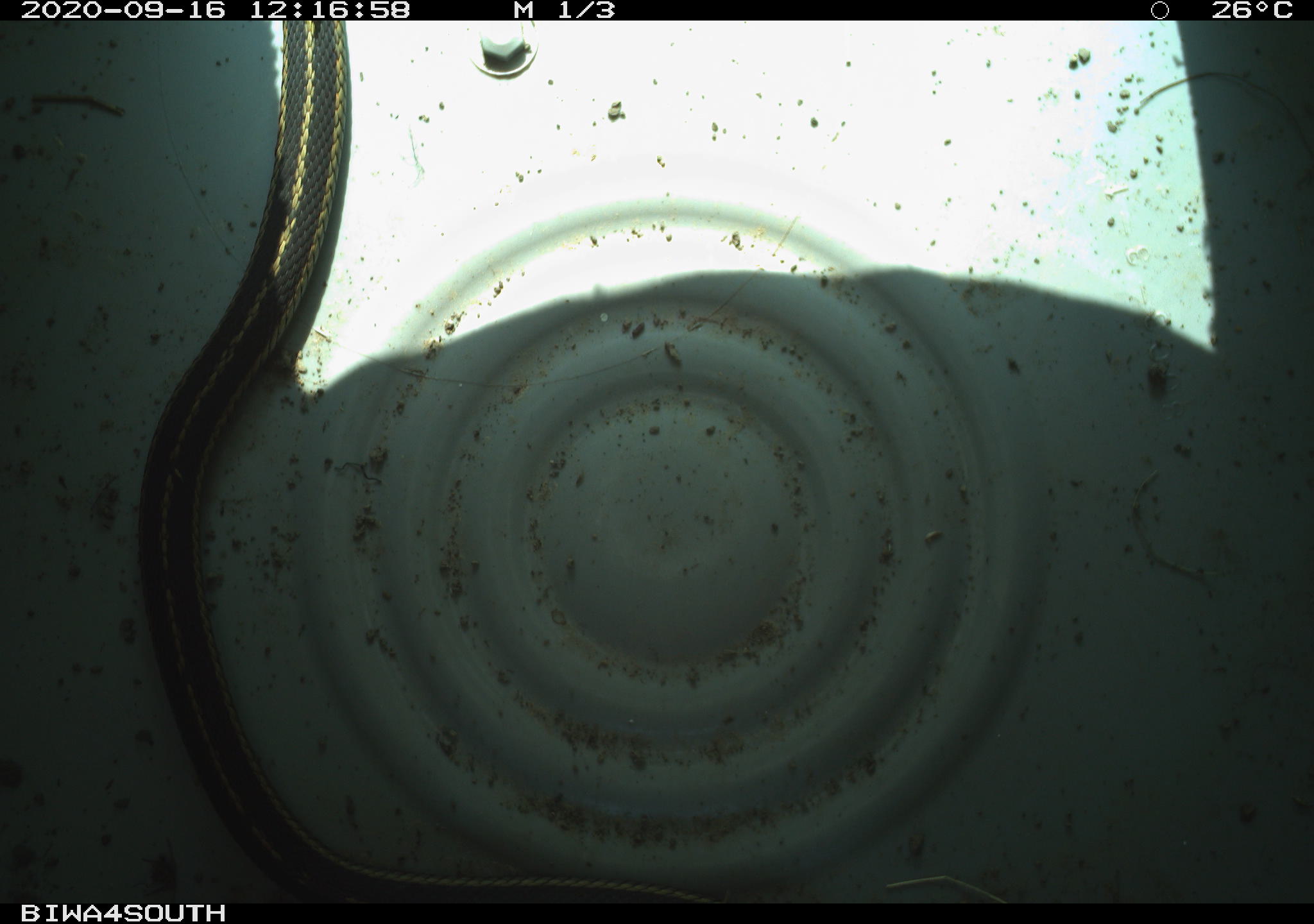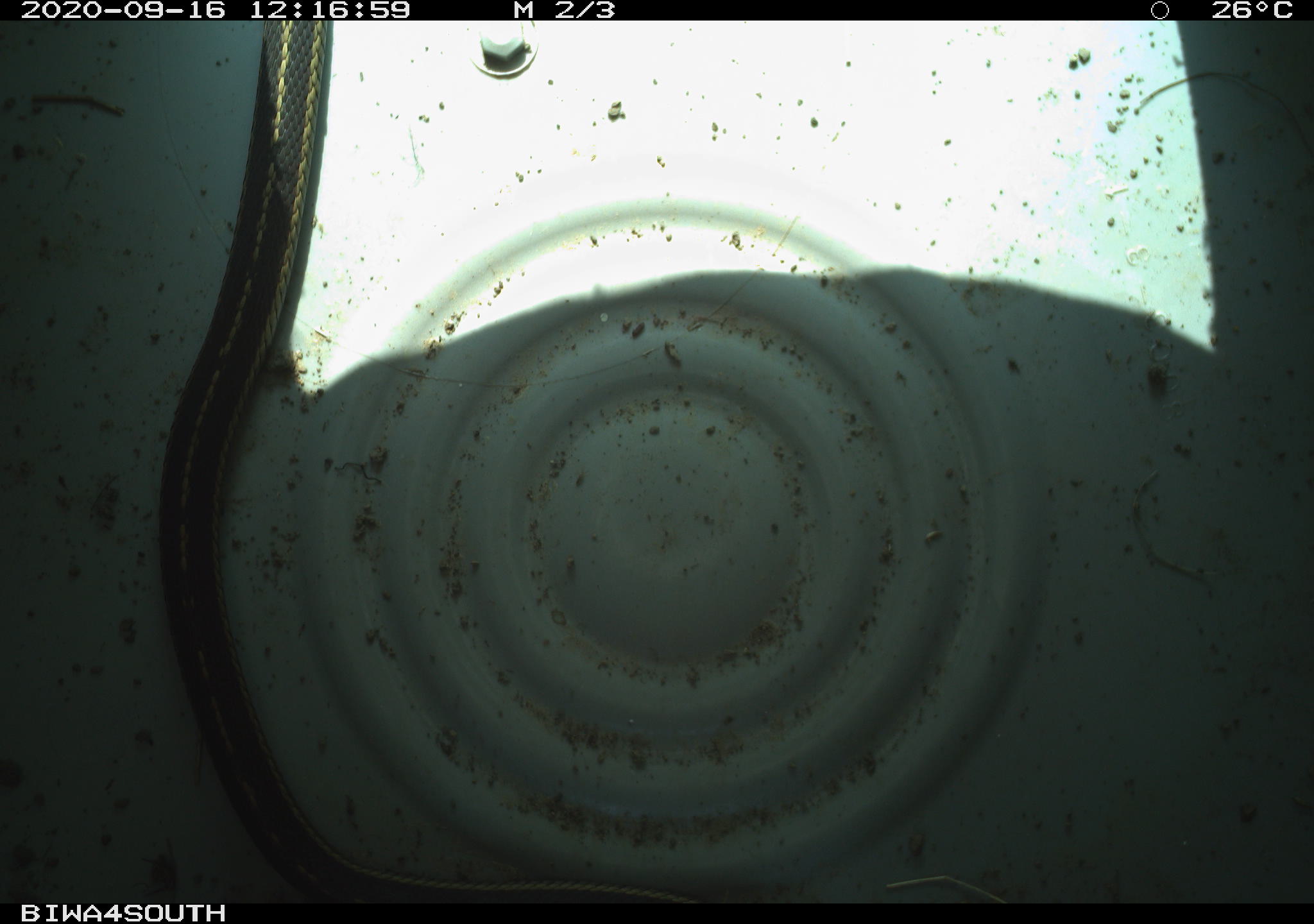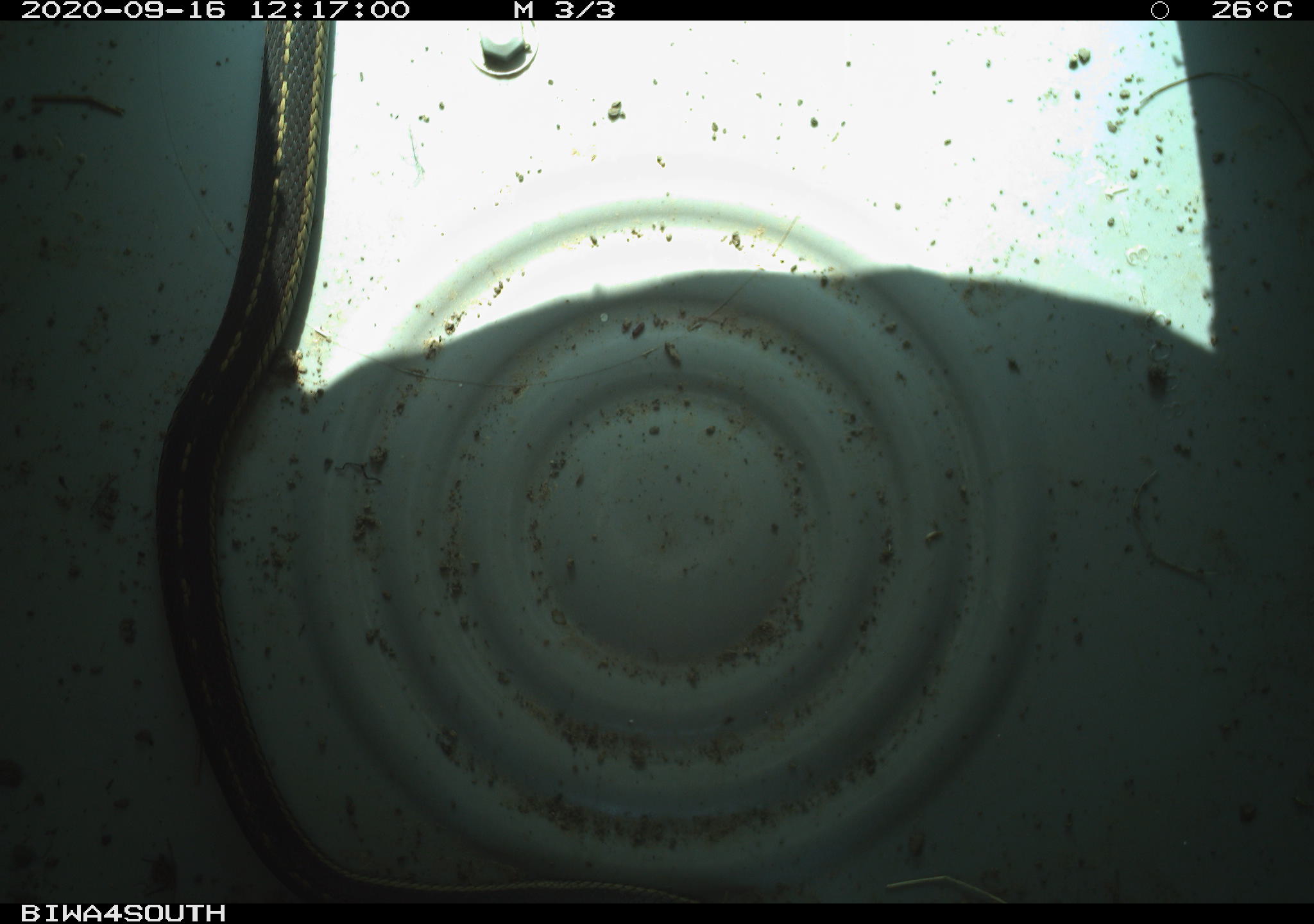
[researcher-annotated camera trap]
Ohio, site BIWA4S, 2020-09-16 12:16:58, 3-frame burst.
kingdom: Animalia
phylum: Chordata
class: Reptilia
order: Squamata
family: Colubridae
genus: Thamnophis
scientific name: Thamnophis sirtalis sirtalis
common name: eastern gartersnake